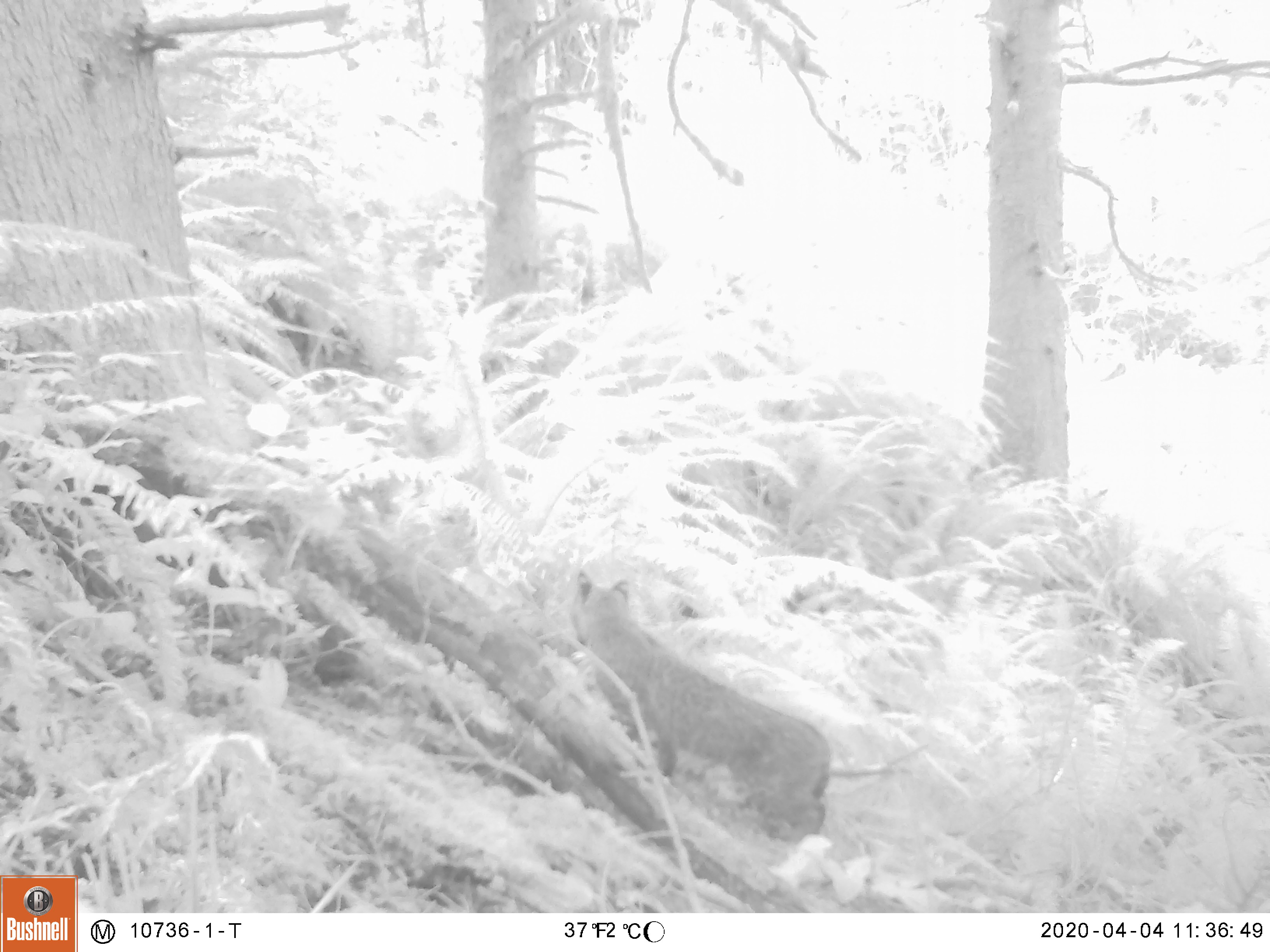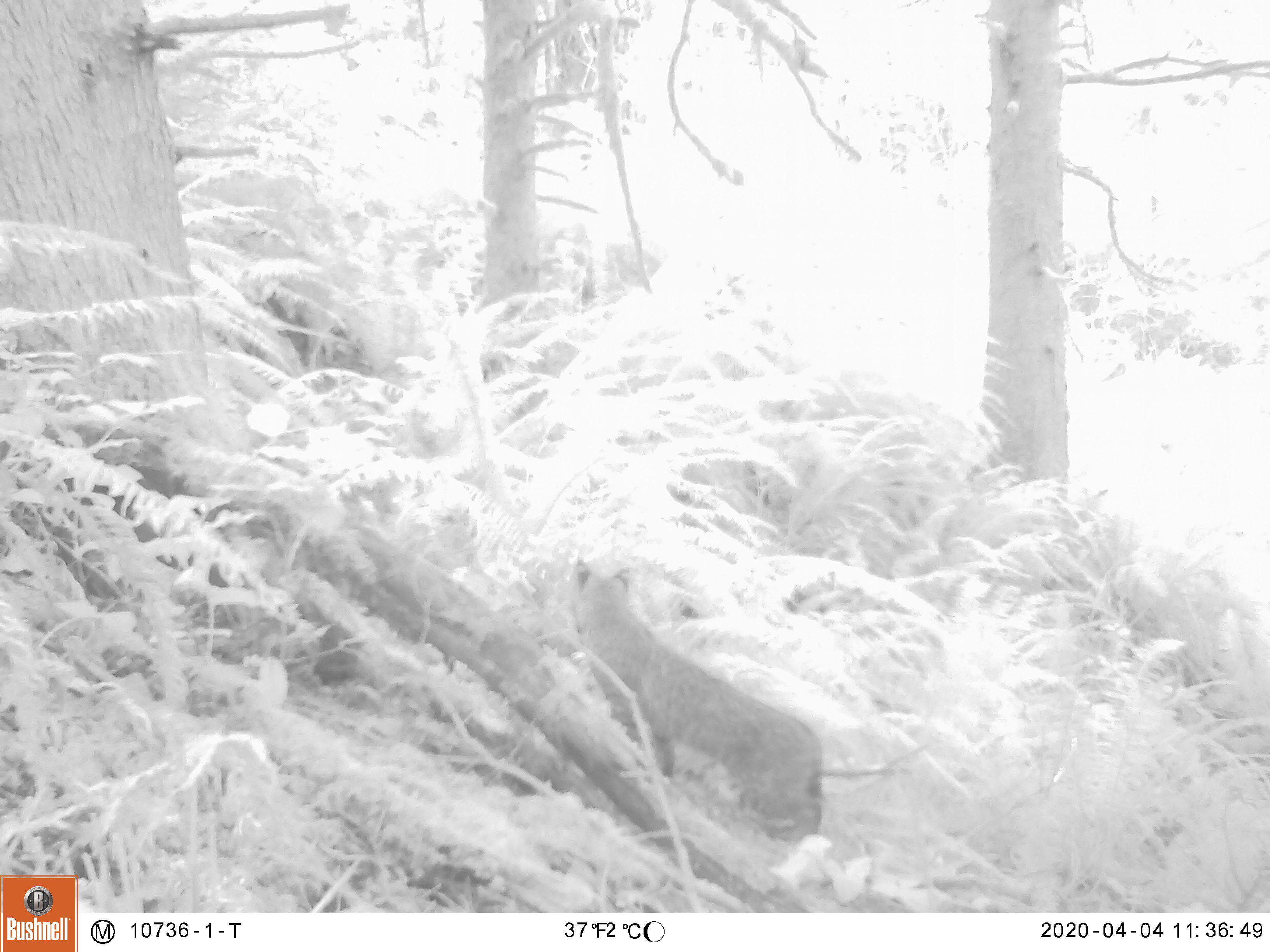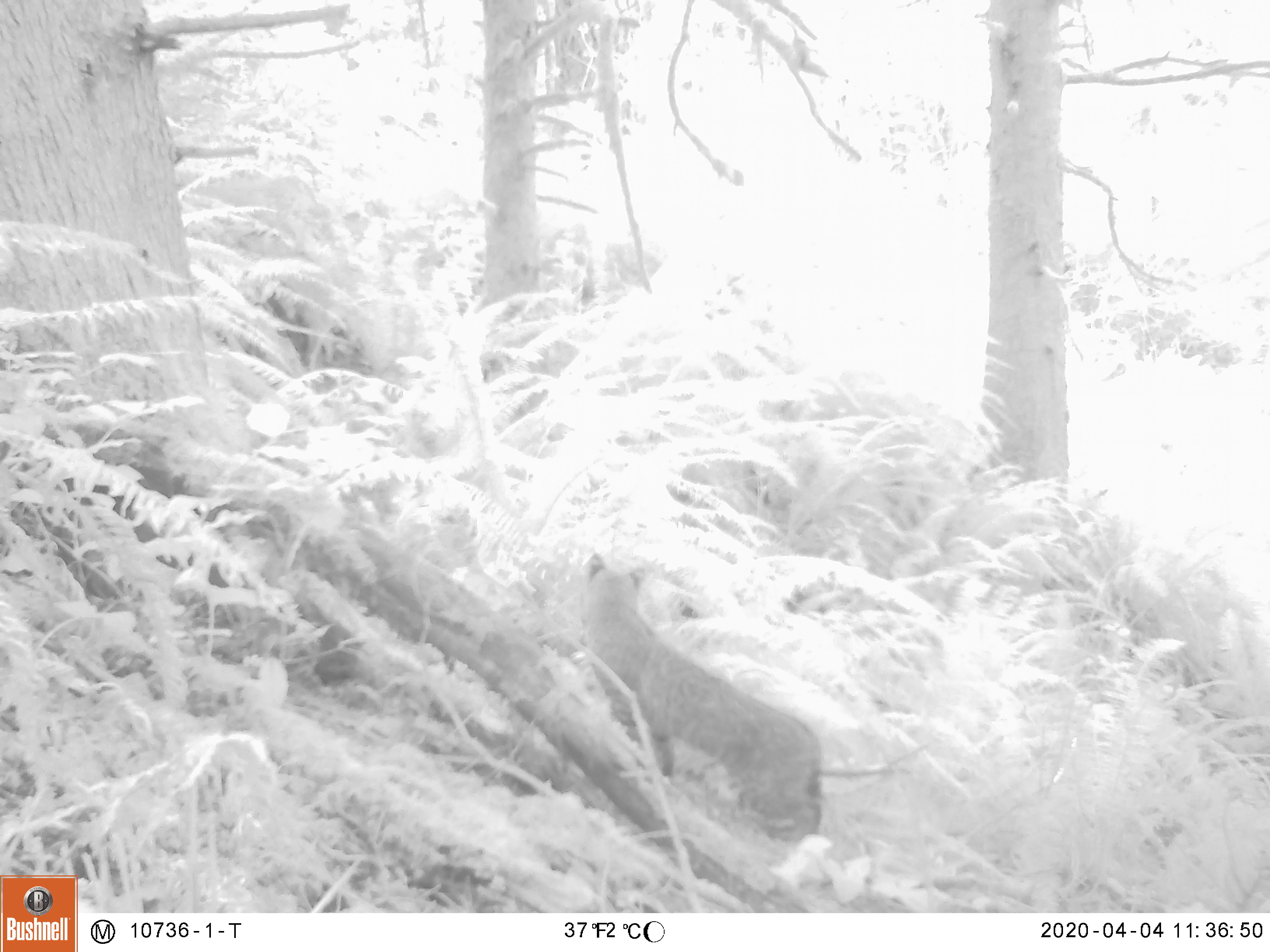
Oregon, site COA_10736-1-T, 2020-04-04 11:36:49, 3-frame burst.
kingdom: Animalia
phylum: Chordata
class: Mammalia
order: Carnivora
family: Felidae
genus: Lynx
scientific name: Lynx rufus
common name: bobcat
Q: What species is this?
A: Bobcat (Lynx rufus).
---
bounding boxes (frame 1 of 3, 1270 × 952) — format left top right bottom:
bobcat: 564 555 842 859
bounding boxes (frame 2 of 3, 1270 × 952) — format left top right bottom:
bobcat: 564 543 835 851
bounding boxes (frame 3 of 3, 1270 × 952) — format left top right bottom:
bobcat: 578 543 831 854